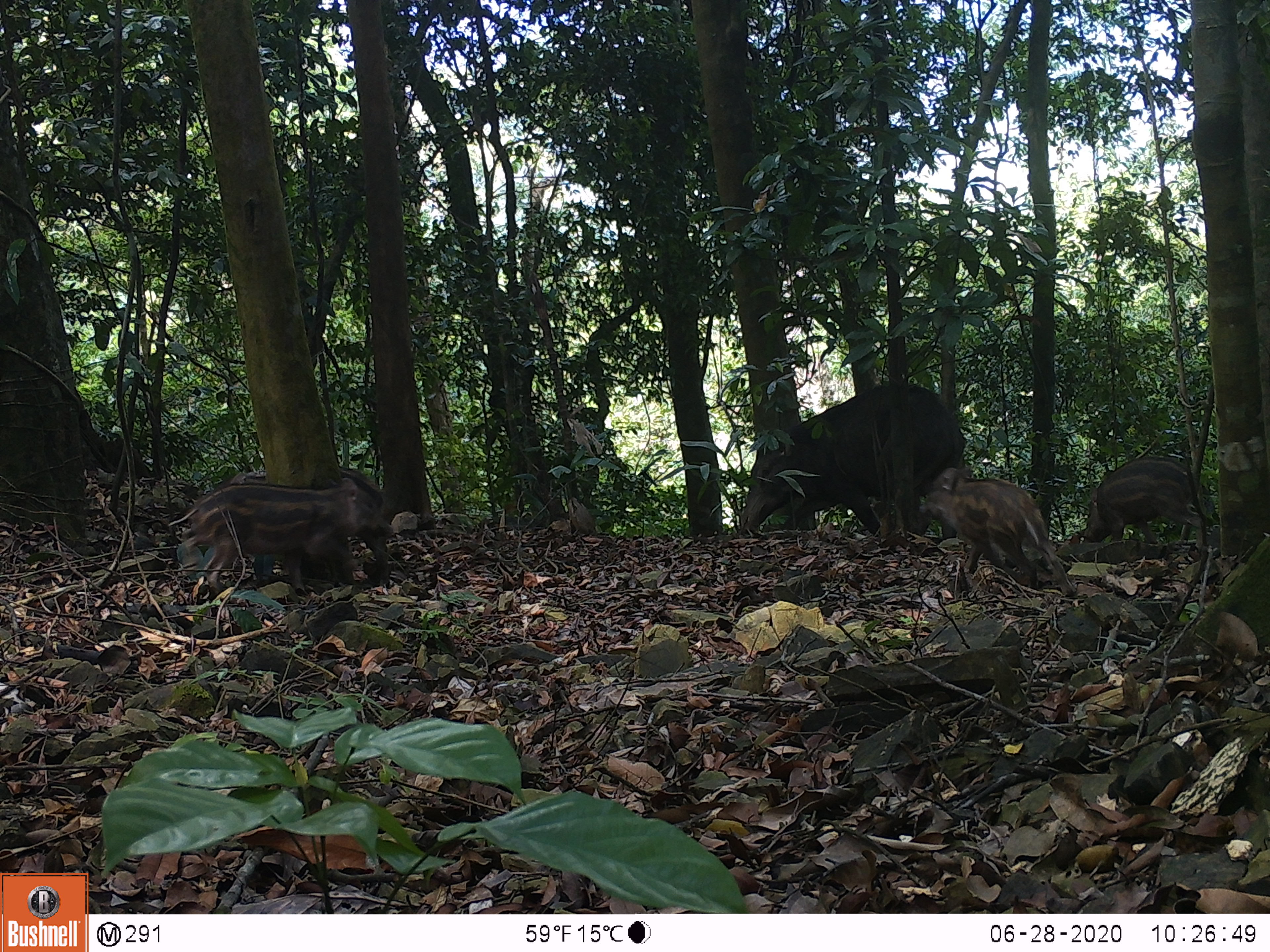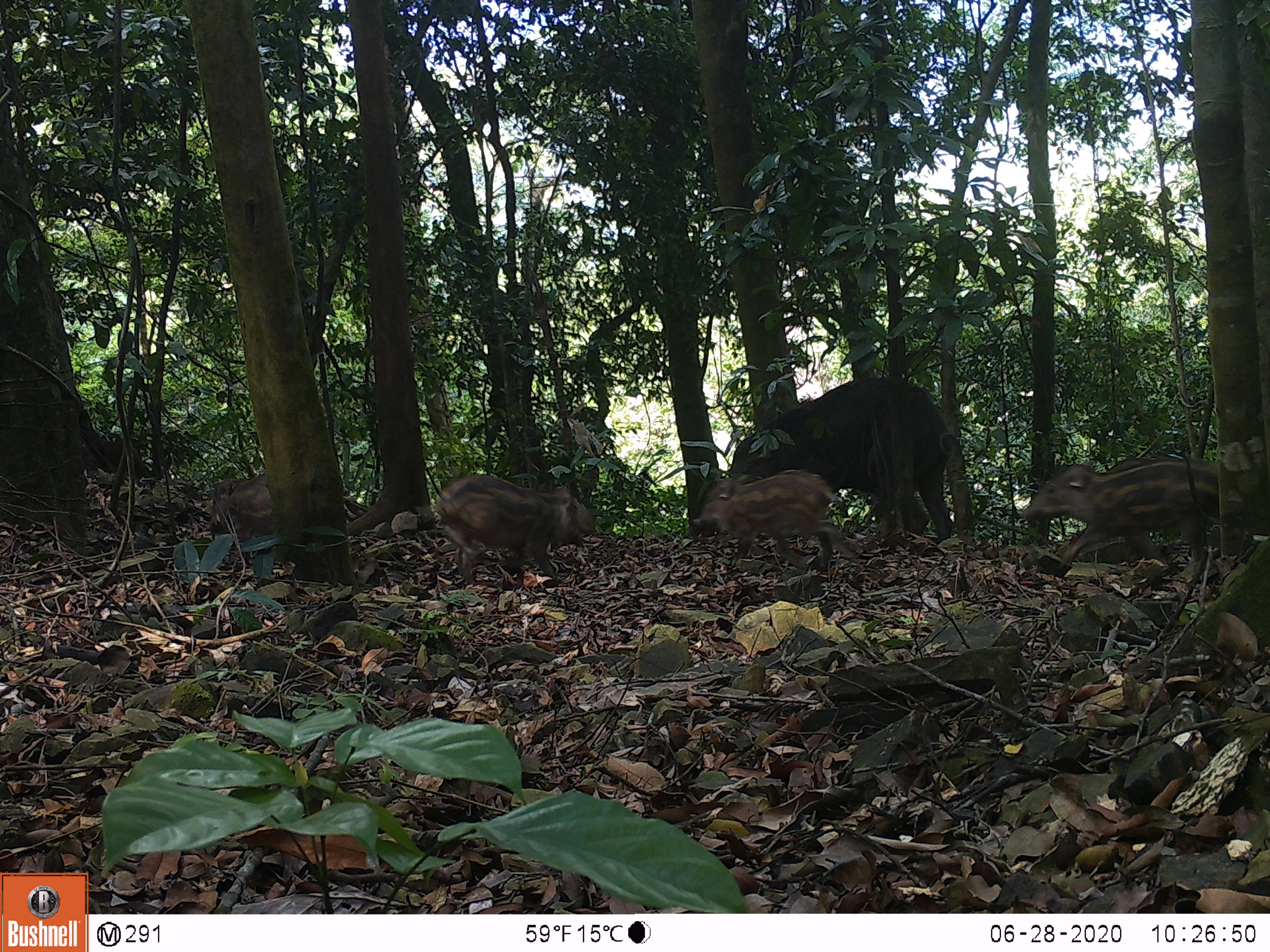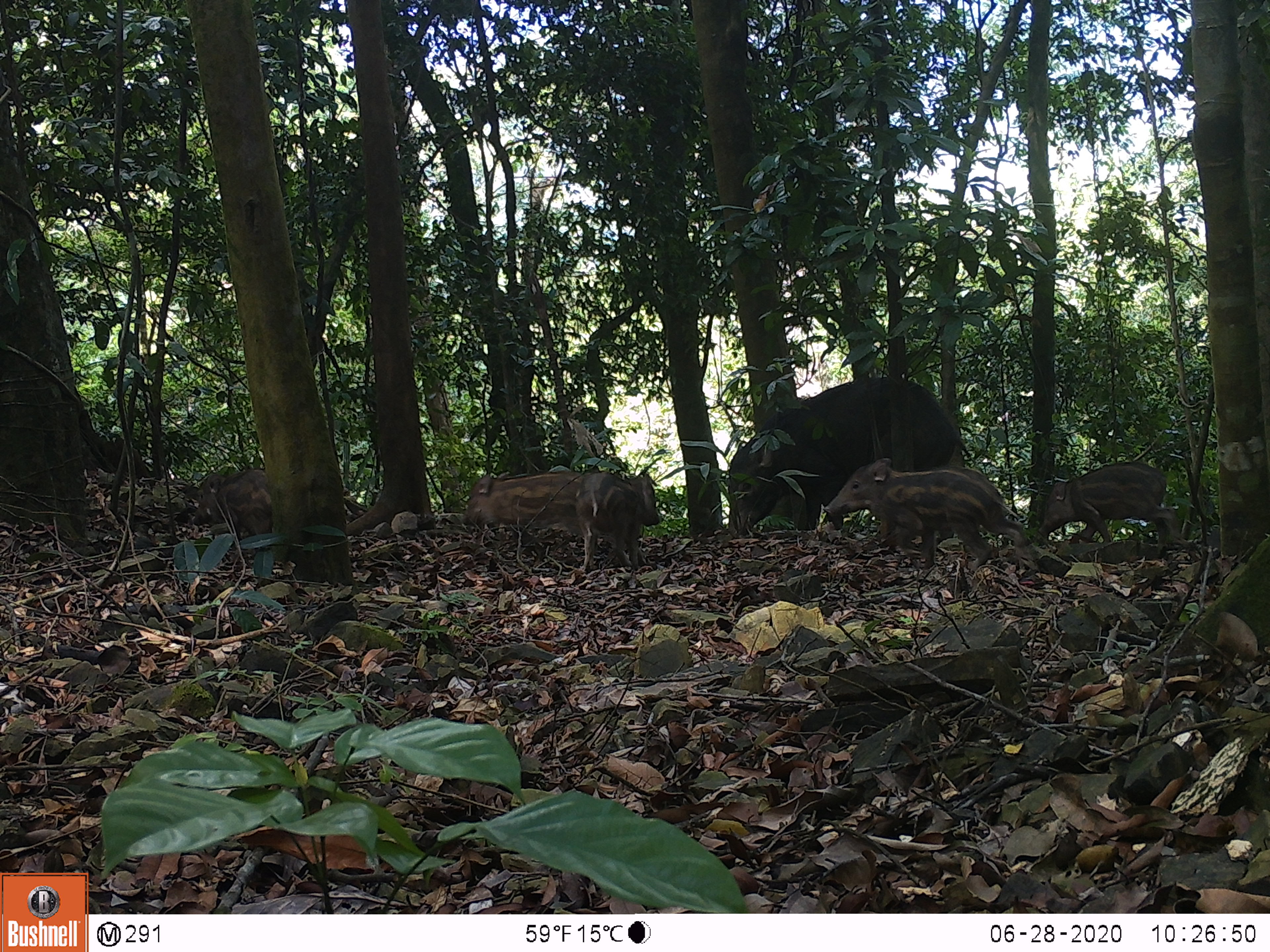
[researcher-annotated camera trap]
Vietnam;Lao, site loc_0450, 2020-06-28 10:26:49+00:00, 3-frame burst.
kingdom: Animalia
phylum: Chordata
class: Mammalia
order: Artiodactyla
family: Suidae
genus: Sus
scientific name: Sus scrofa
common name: eurasian wild pig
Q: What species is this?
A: Eurasian wild pig (Sus scrofa).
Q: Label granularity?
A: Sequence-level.